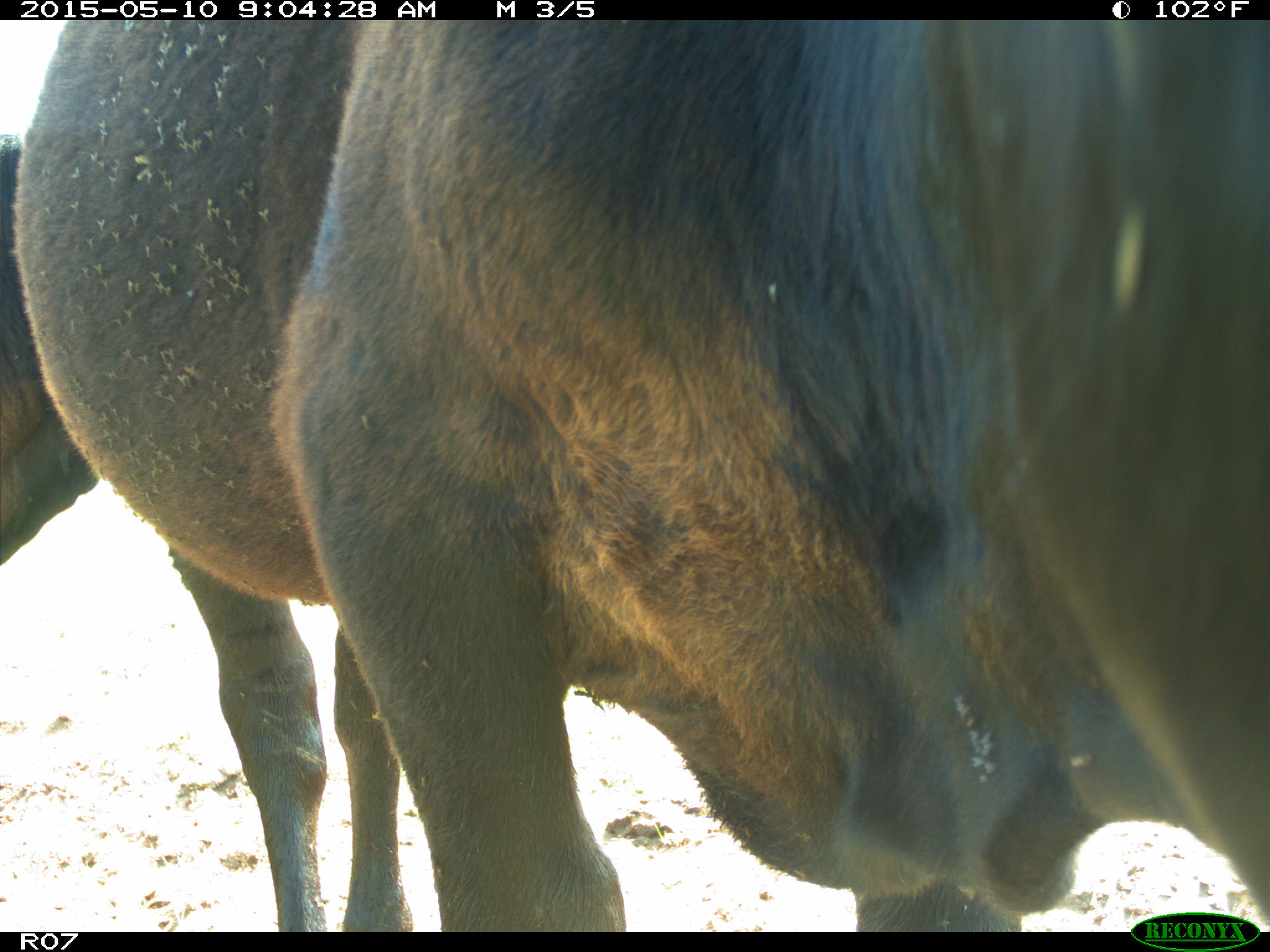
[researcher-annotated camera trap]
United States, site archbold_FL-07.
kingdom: Animalia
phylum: Chordata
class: Mammalia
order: Artiodactyla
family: Bovidae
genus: Bos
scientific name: Bos taurus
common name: domestic cow